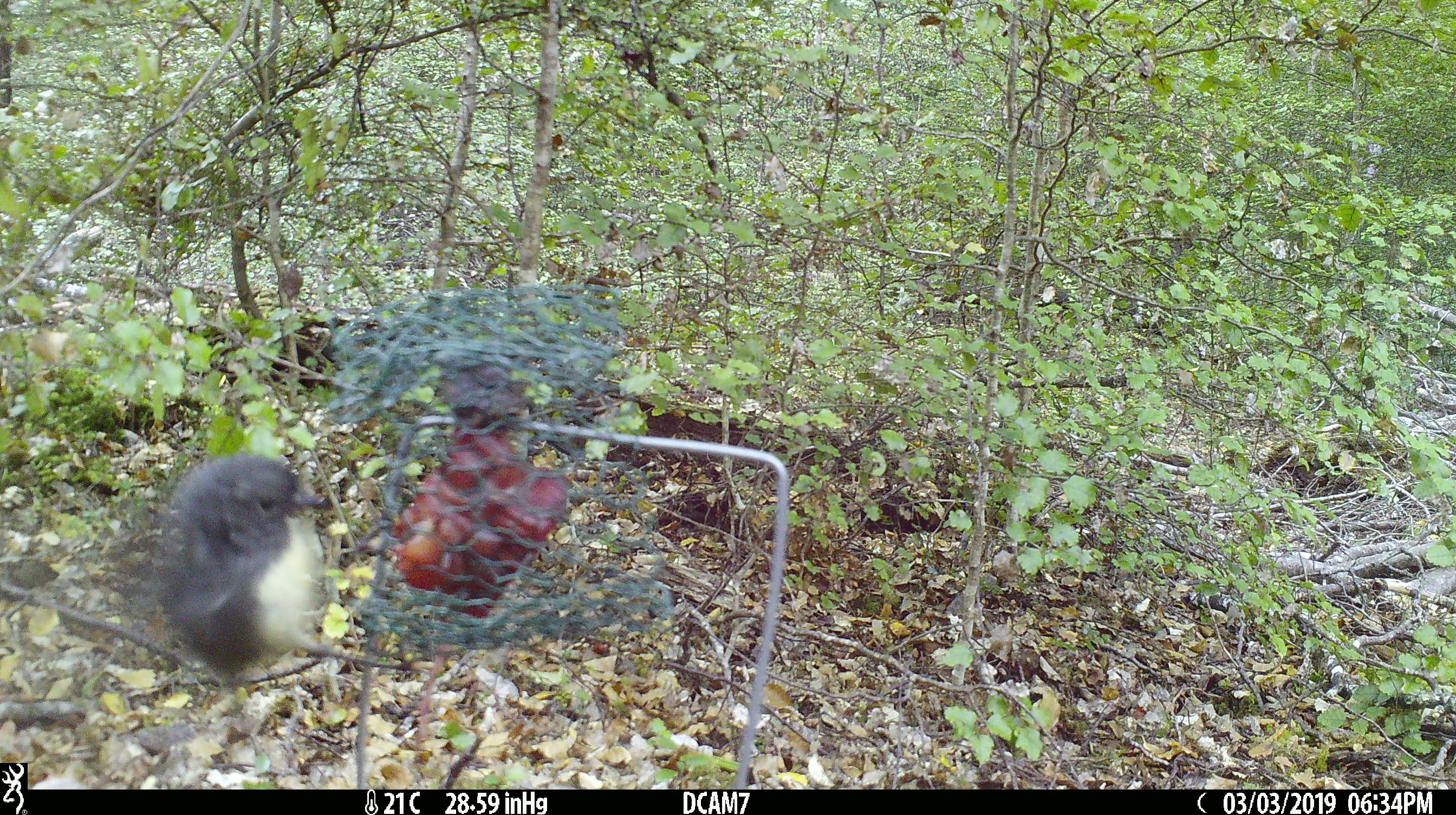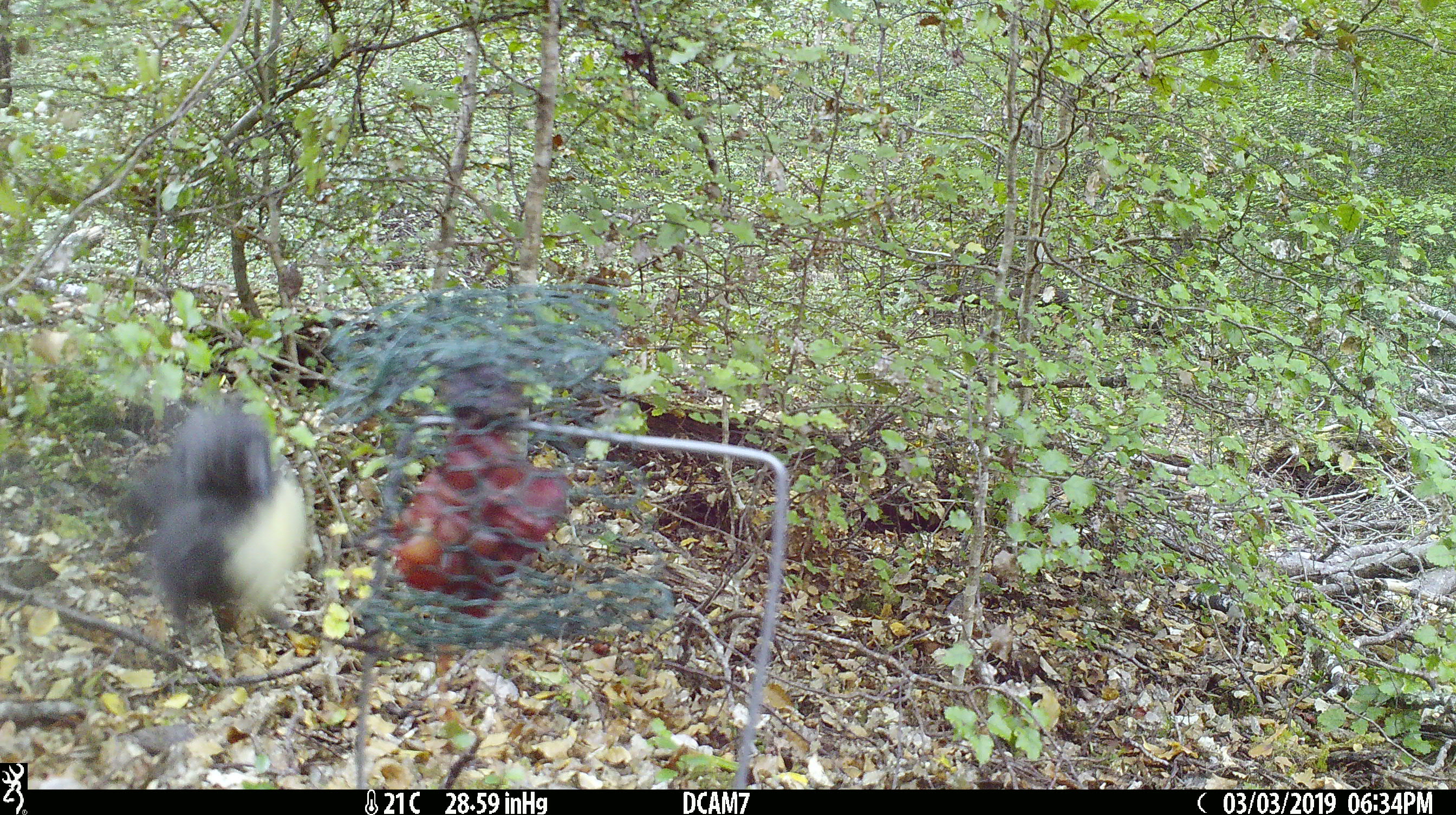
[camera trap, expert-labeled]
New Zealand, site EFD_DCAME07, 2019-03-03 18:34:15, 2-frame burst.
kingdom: Animalia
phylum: Chordata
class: Aves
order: Passeriformes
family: Petroicidae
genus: Petroica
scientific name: Petroica australis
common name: new zealand robin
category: robin